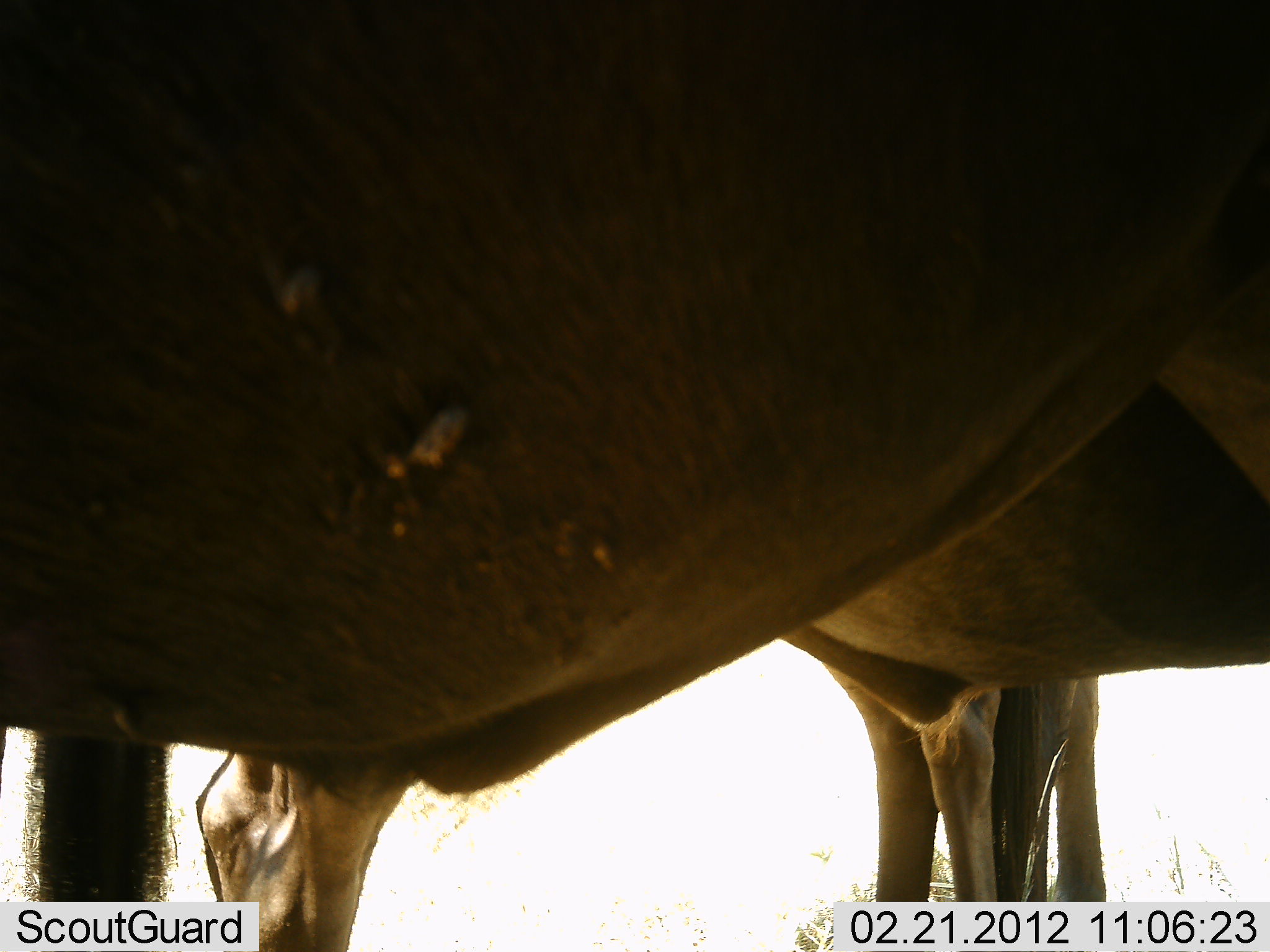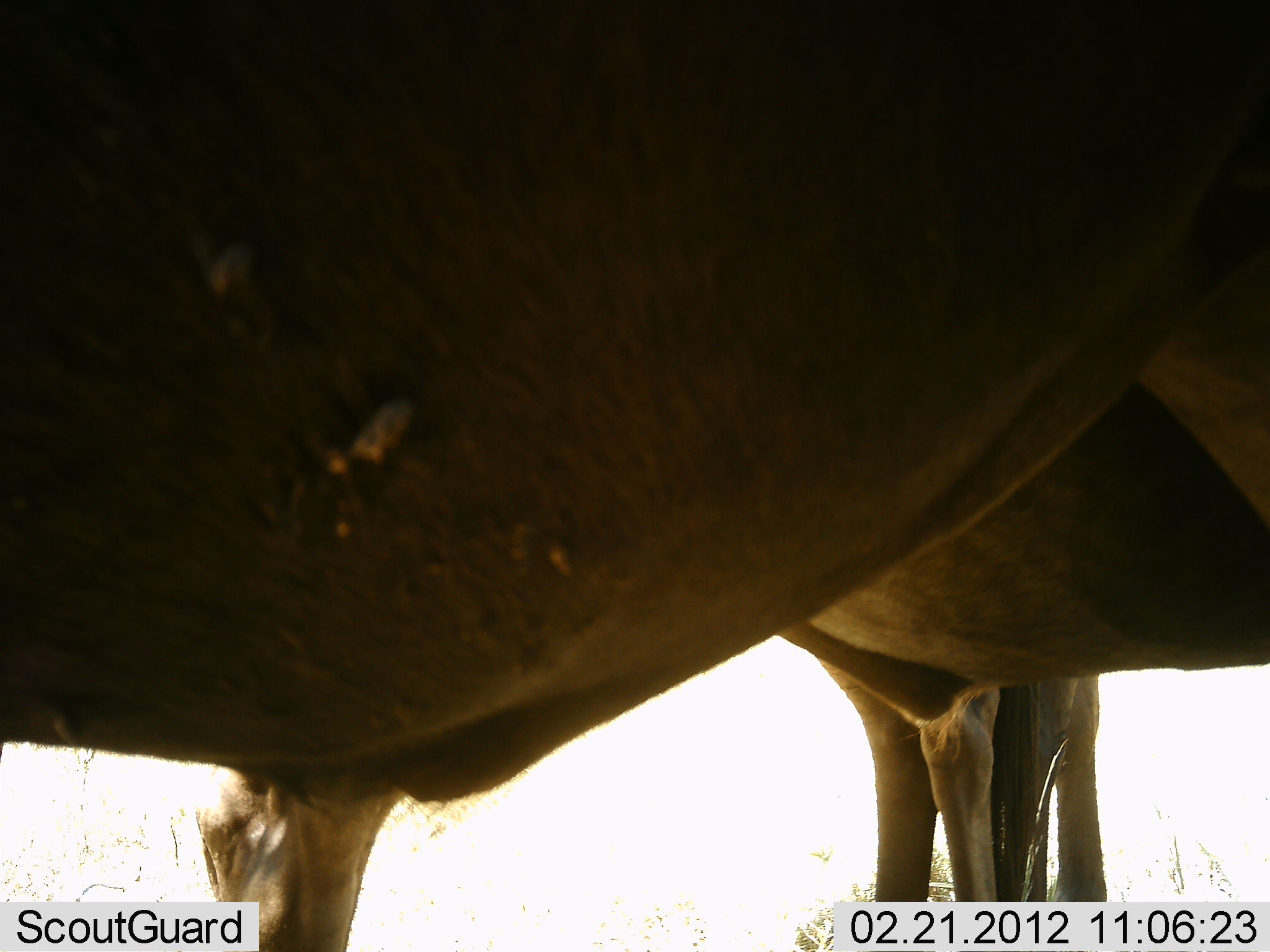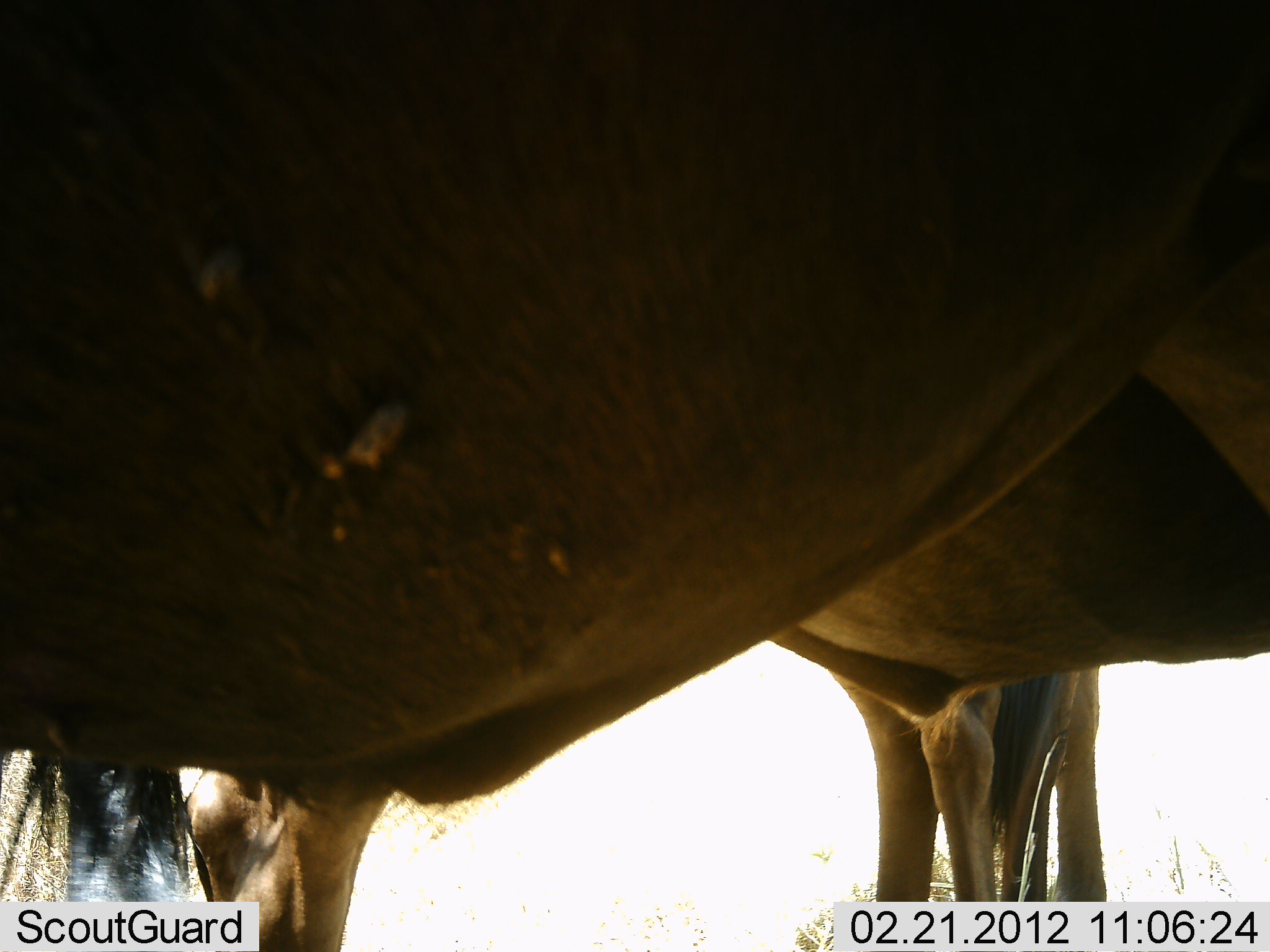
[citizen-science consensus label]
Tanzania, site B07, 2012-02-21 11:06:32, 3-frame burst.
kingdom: Animalia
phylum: Chordata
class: Mammalia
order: Artiodactyla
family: Bovidae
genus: Connochaetes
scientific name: Connochaetes taurinus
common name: blue wildebeest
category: wildebeest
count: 3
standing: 100%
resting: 0%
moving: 0%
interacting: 0%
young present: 0%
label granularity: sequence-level